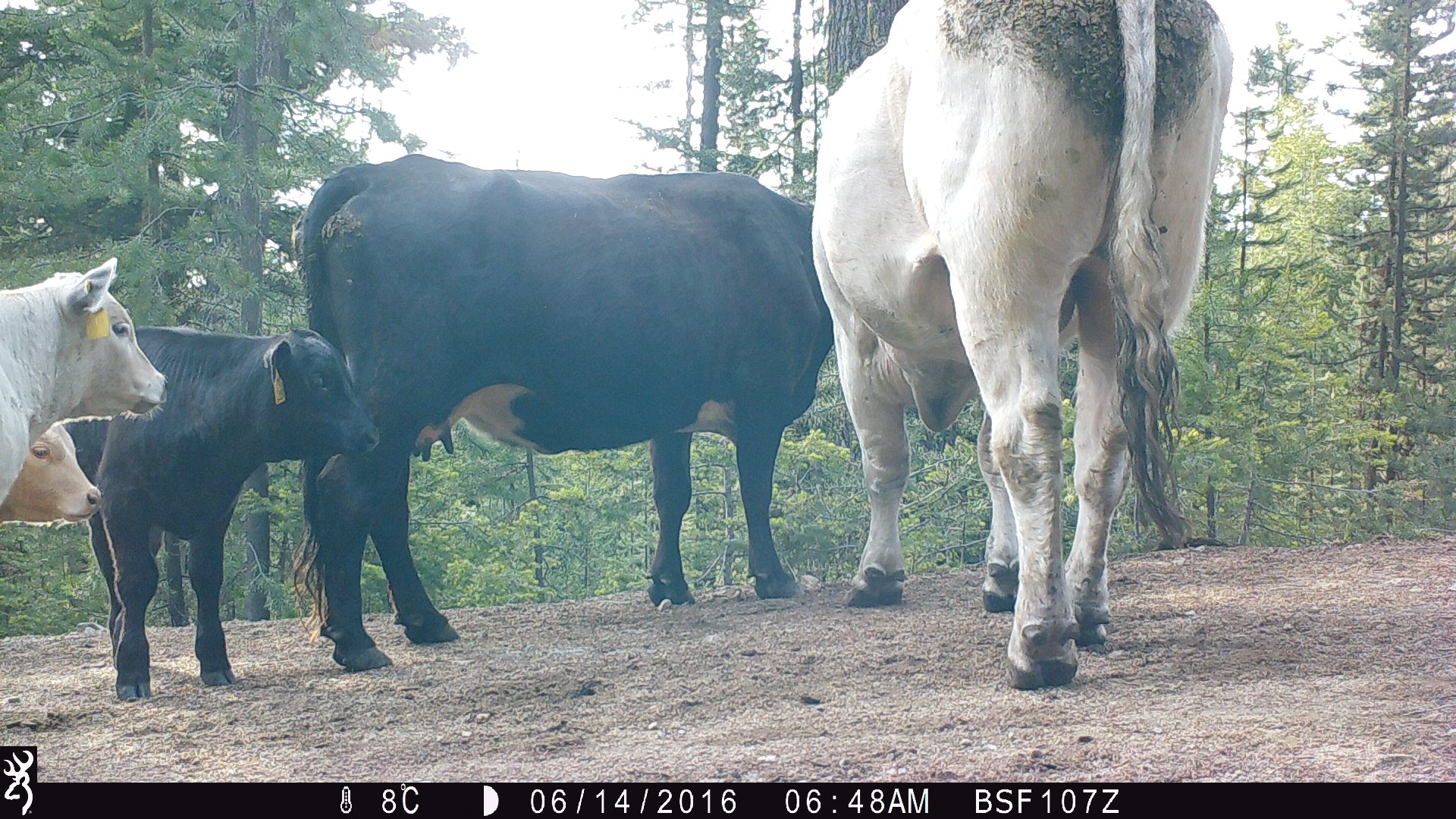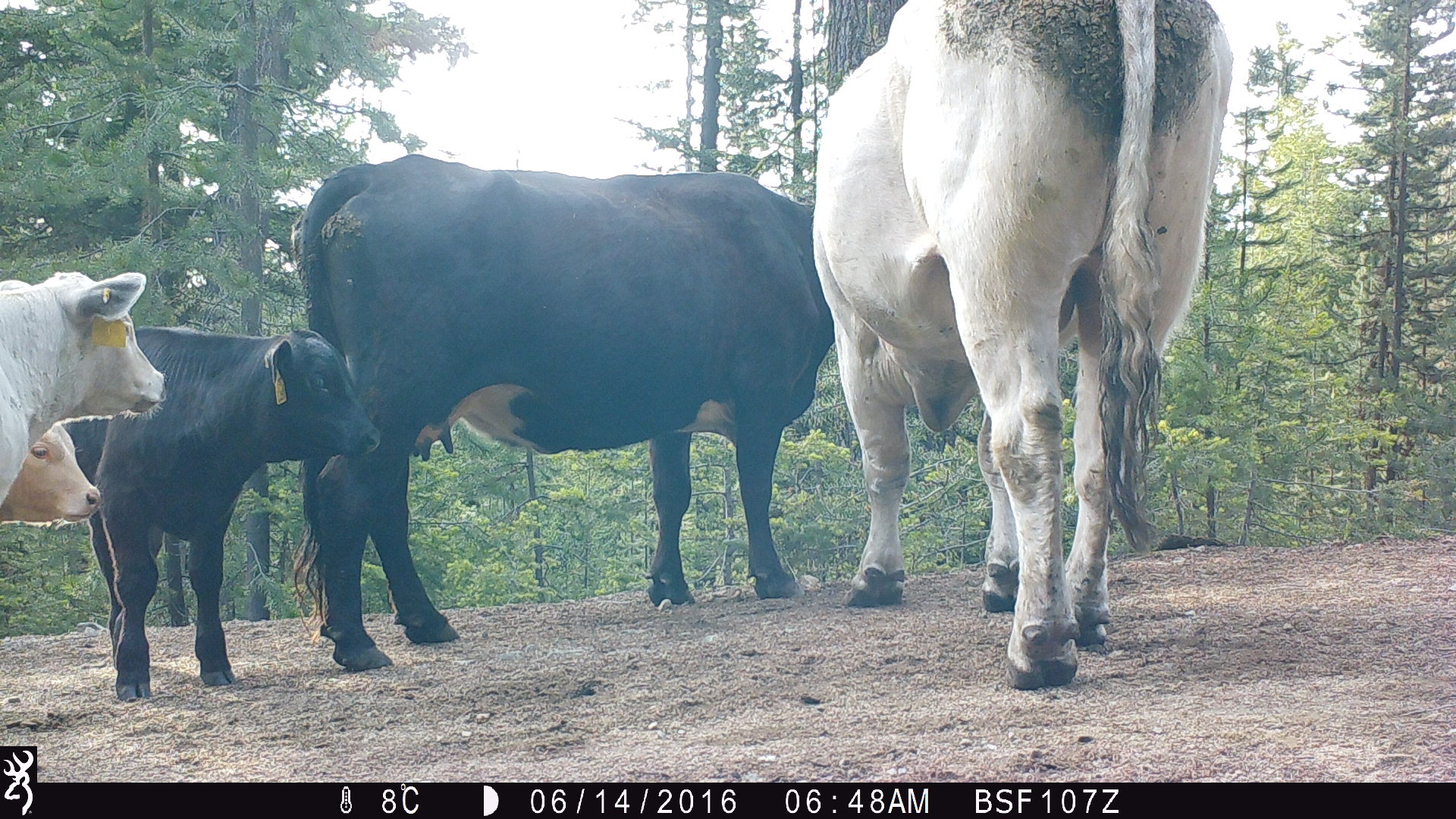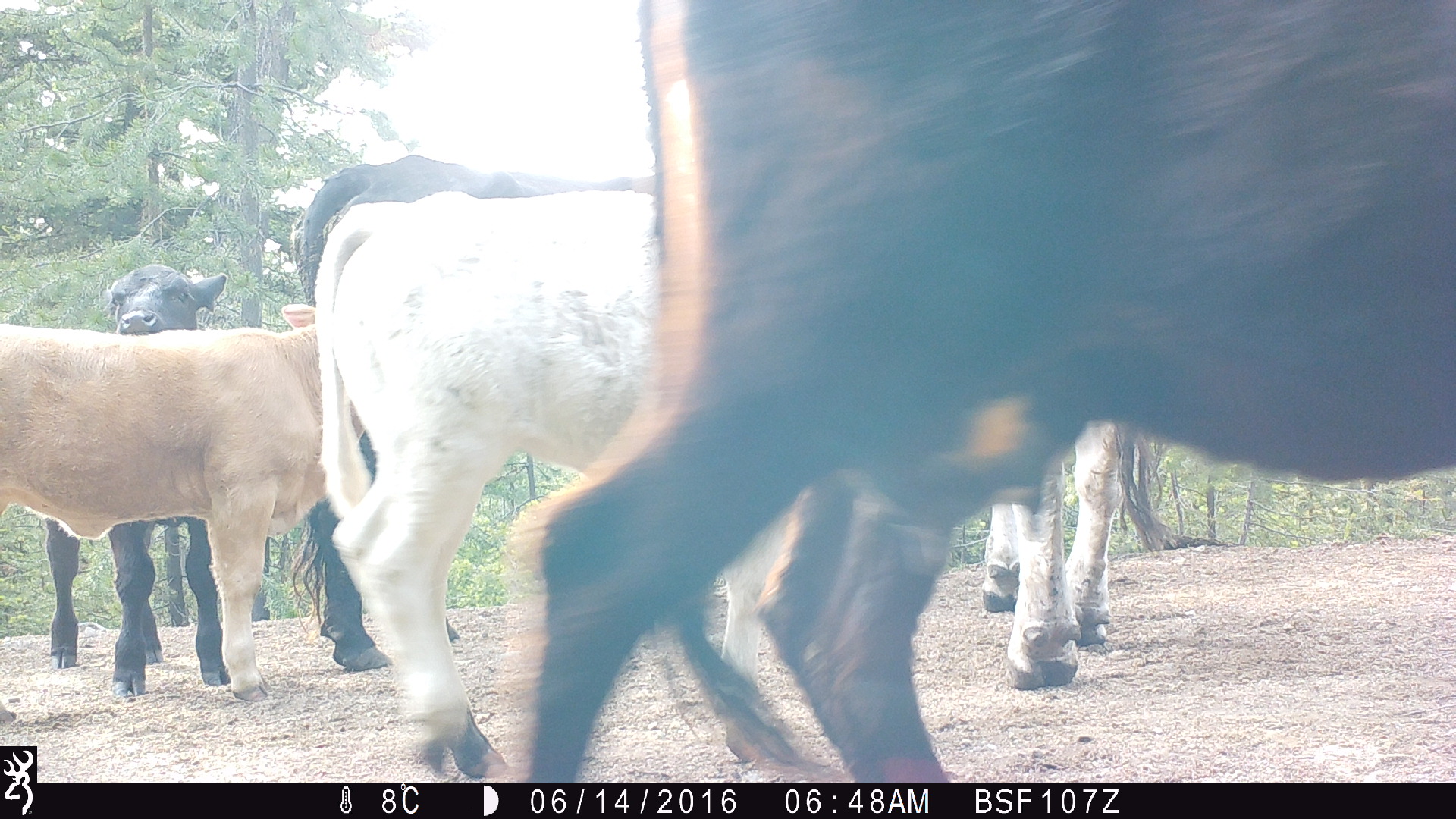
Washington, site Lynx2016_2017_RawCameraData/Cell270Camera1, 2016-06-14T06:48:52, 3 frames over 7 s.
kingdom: Animalia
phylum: Chordata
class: Mammalia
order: Artiodactyla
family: Bovidae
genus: Bos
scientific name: Bos taurus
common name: domestic cattle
Domestic cattle (Bos taurus). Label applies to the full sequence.